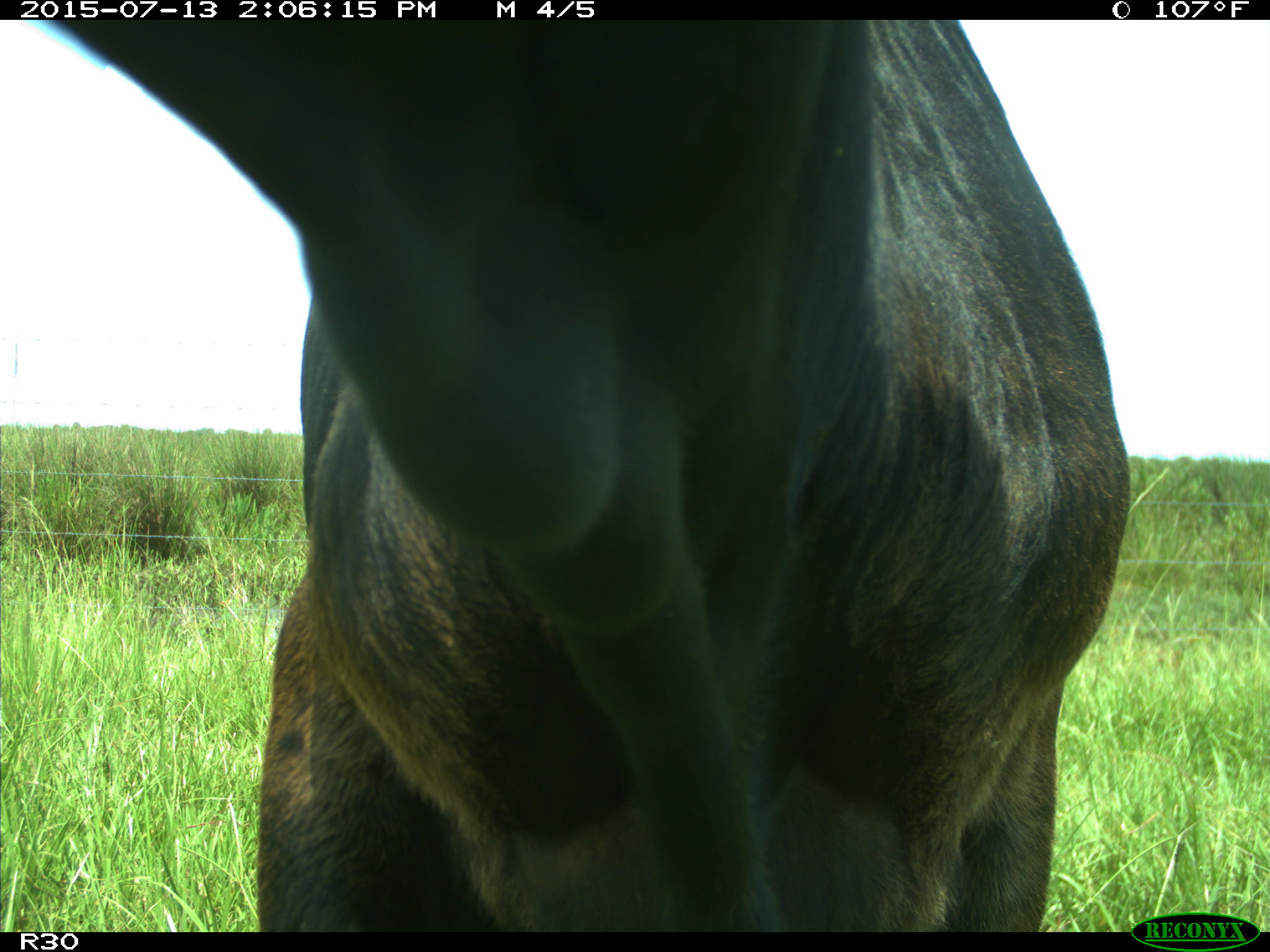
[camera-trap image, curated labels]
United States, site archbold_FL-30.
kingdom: Animalia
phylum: Chordata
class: Mammalia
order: Artiodactyla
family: Bovidae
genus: Bos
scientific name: Bos taurus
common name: domestic cow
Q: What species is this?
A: Bos taurus (domestic cow).